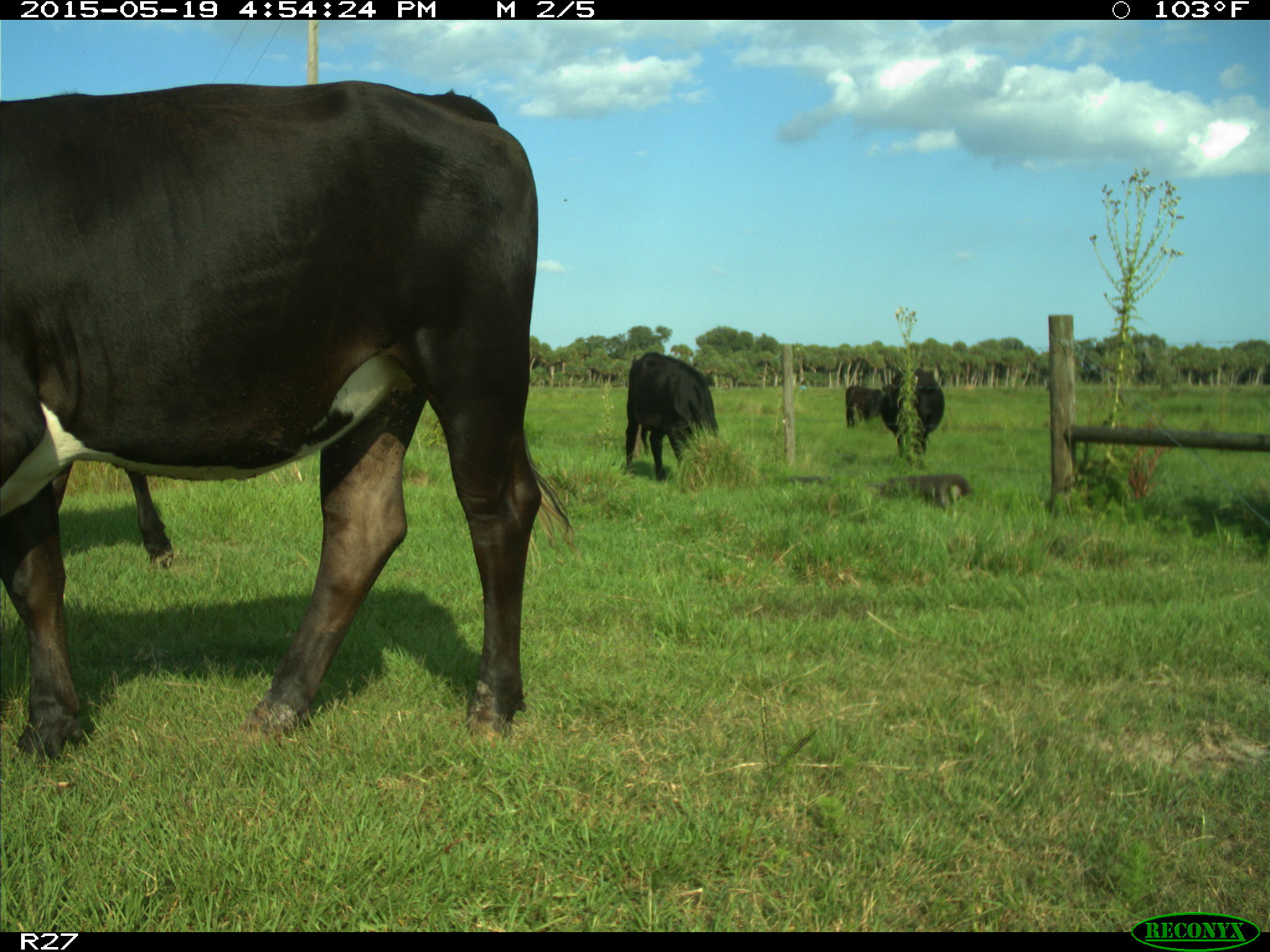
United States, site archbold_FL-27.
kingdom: Animalia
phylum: Chordata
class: Mammalia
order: Artiodactyla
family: Bovidae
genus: Bos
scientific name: Bos taurus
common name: domestic cow